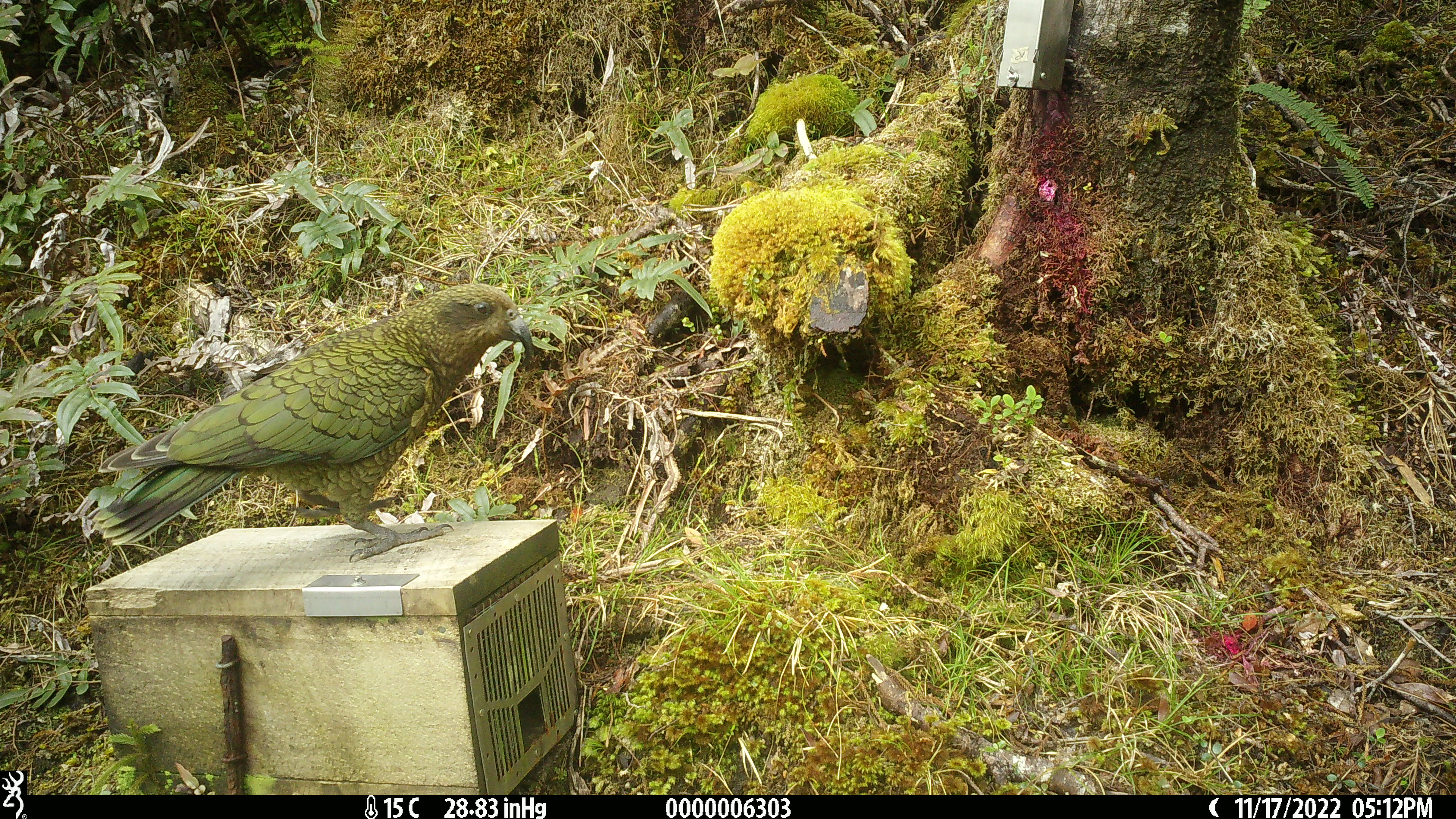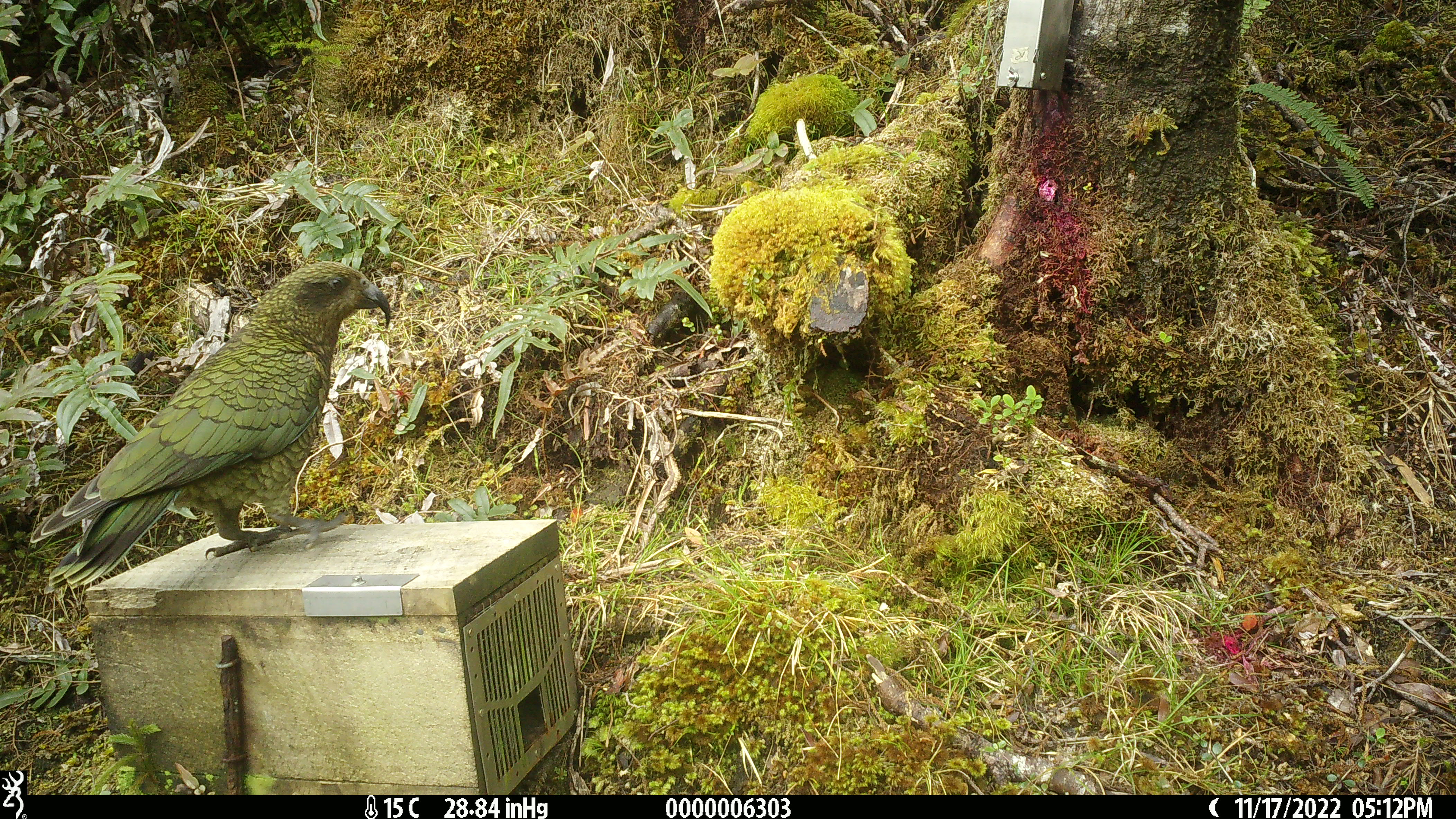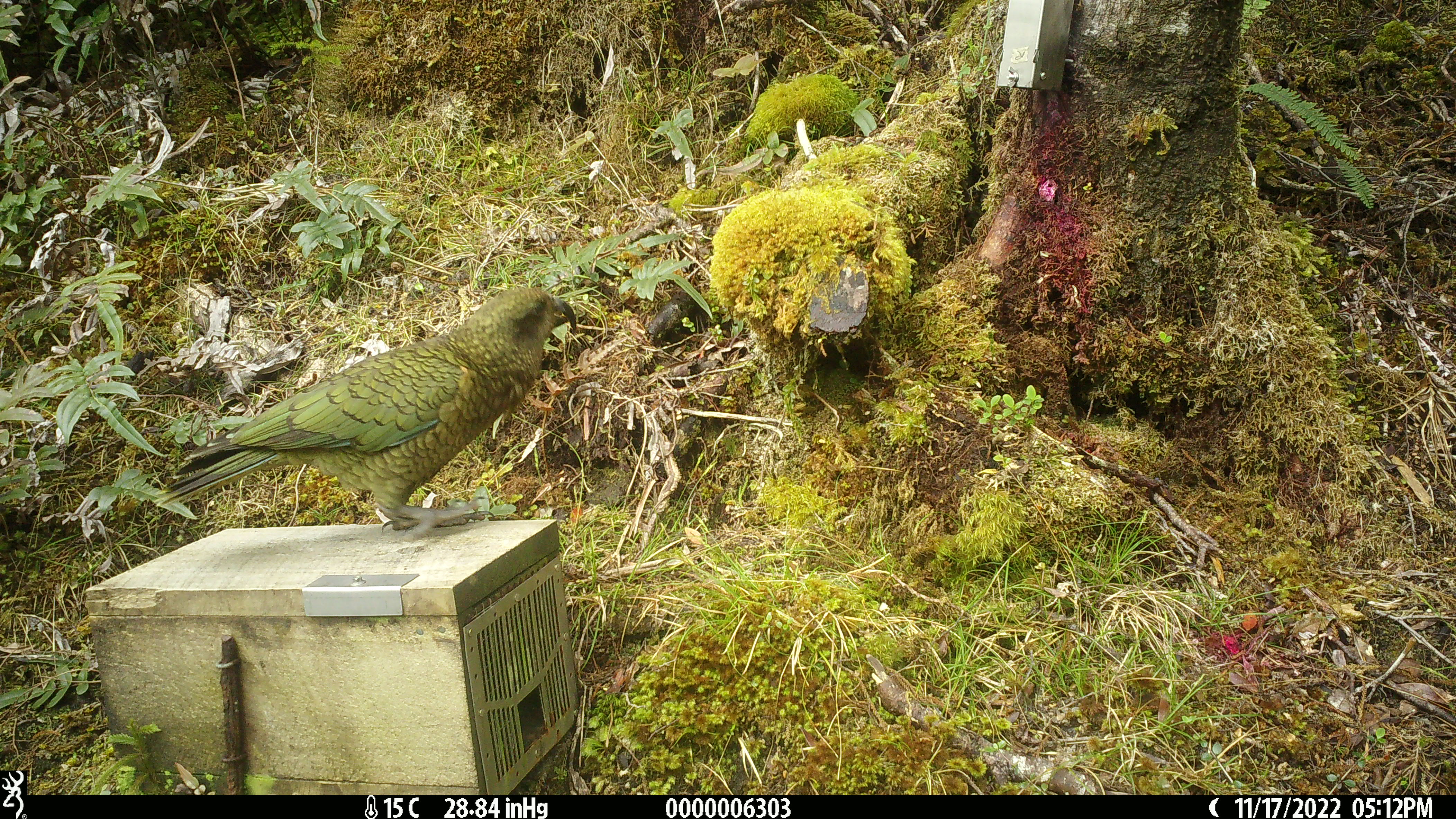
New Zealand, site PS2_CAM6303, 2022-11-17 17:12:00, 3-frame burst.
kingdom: Animalia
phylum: Chordata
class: Aves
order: Psittaciformes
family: Strigopidae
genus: Nestor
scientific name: Nestor notabilis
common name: kea